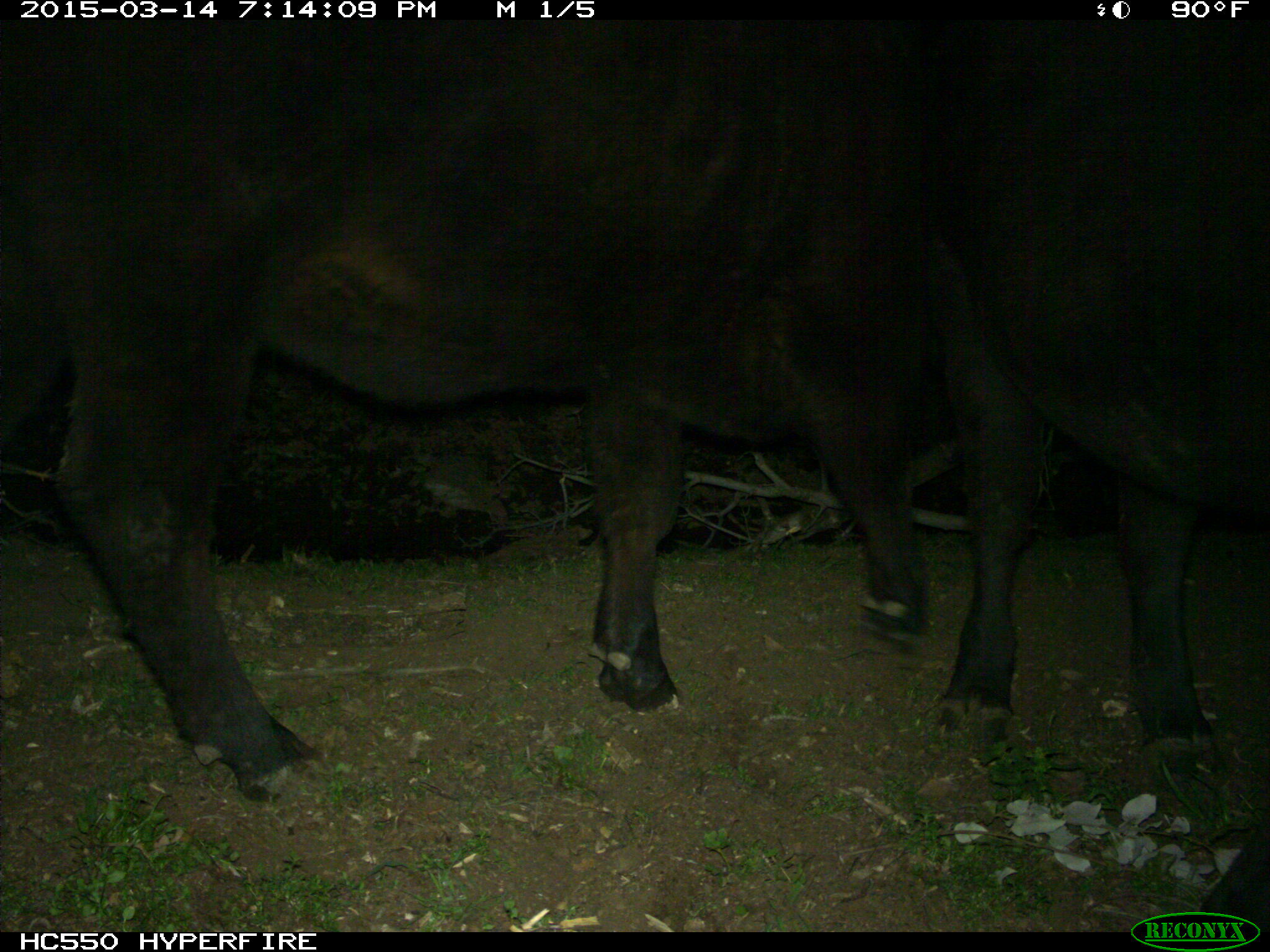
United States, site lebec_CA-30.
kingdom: Animalia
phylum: Chordata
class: Mammalia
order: Artiodactyla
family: Bovidae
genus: Bos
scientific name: Bos taurus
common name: domestic cow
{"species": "Bos taurus (domestic cow)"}